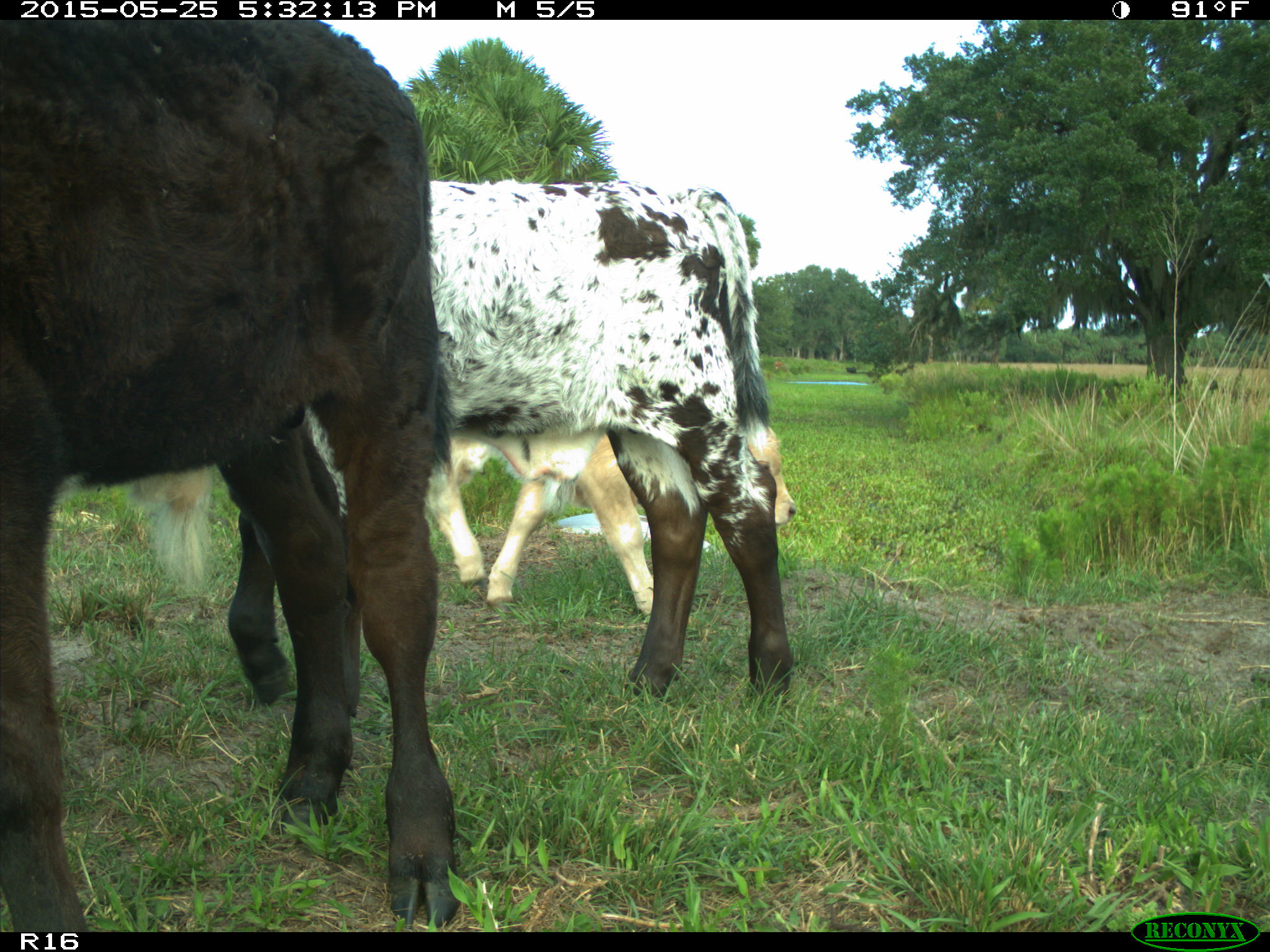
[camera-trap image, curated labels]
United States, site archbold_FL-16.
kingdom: Animalia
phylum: Chordata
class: Mammalia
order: Artiodactyla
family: Bovidae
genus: Bos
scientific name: Bos taurus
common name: domestic cow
Bos taurus (domestic cow).